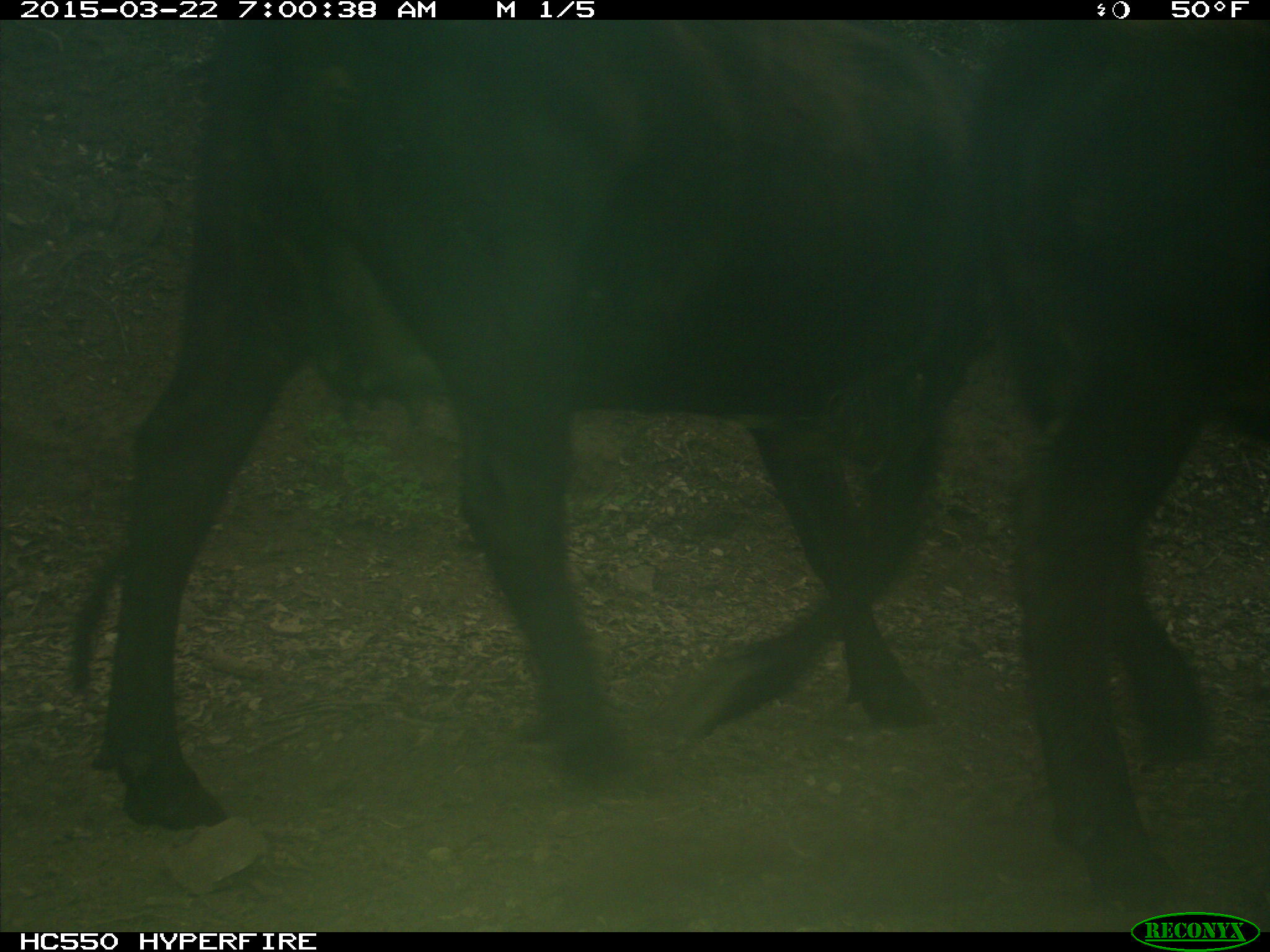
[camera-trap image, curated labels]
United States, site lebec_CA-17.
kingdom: Animalia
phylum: Chordata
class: Mammalia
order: Artiodactyla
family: Bovidae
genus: Bos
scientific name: Bos taurus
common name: domestic cow